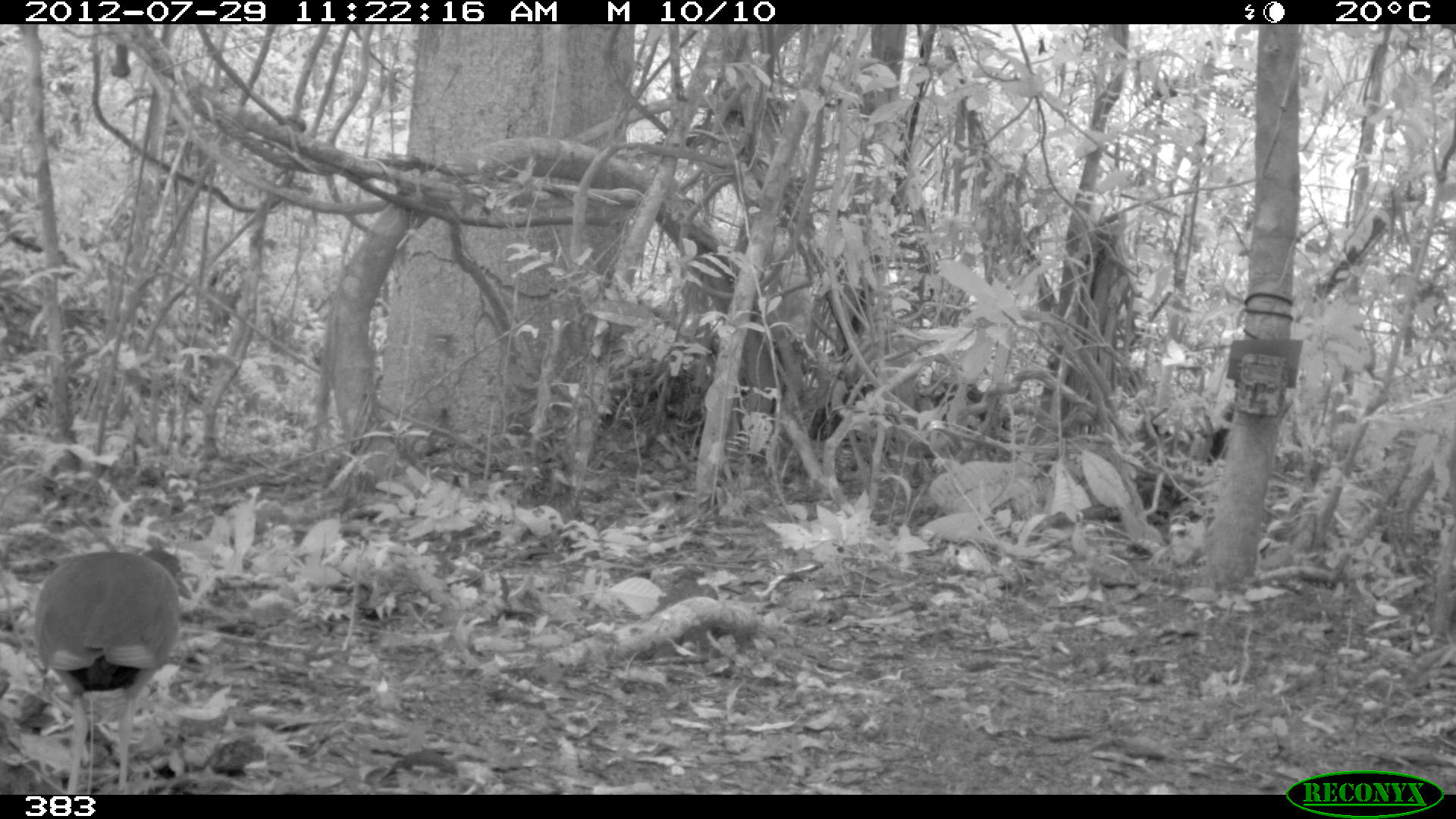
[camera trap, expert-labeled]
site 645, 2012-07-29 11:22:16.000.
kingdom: Animalia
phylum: Chordata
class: Aves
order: Gruiformes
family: Rallidae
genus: Aramides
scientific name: Aramides cajaneus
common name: gray-cowled wood-rail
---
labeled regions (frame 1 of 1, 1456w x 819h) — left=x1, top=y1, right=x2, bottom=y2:
aramides cajaneus: left=33, top=547, right=192, bottom=794